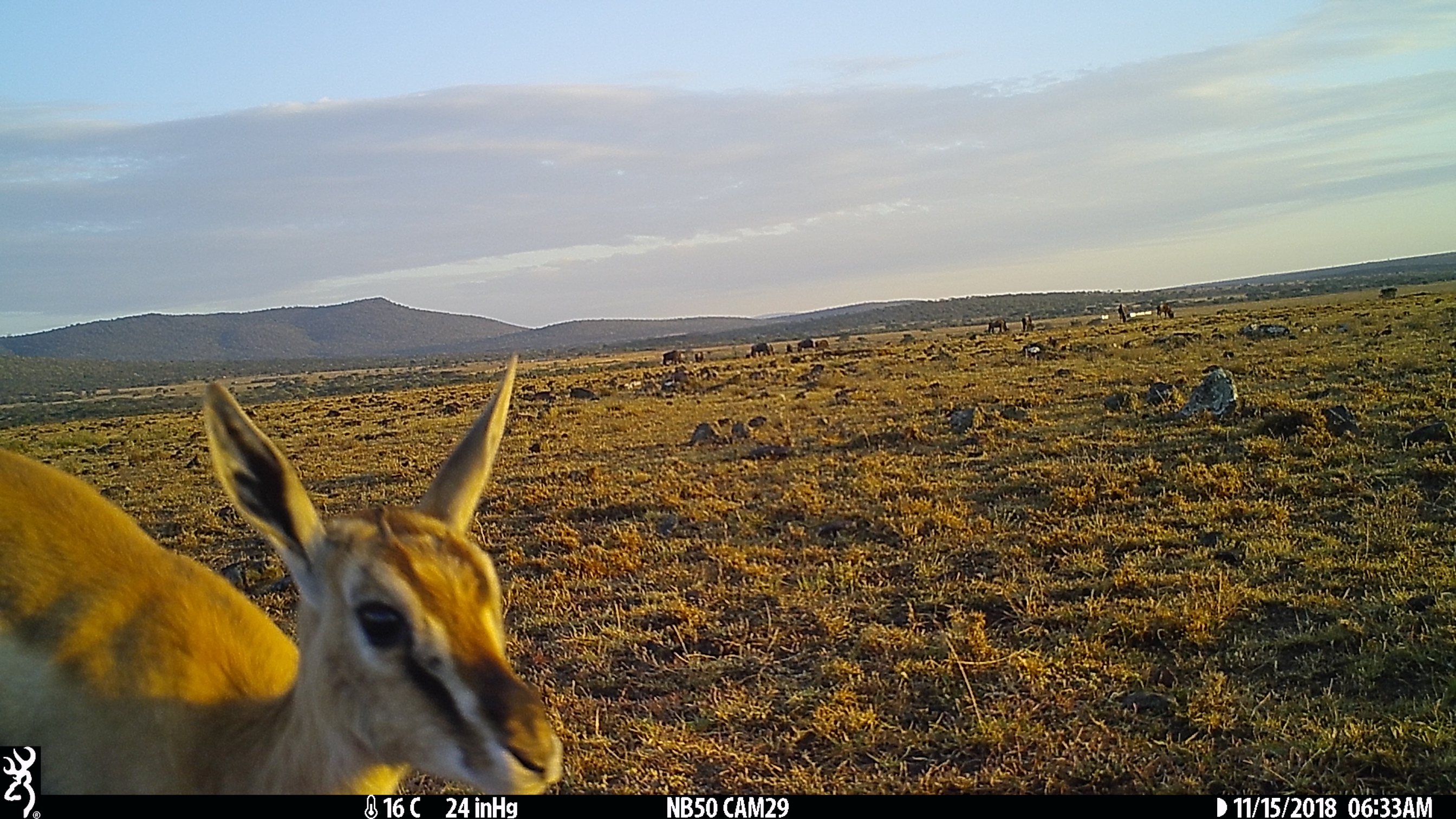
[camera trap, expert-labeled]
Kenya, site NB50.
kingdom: Animalia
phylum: Chordata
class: Mammalia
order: Artiodactyla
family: Bovidae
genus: Eudorcas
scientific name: Eudorcas thomsonii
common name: thomon's gazelle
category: gazelle thomsons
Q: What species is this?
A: Gazelle thomsons (thomon's gazelle) (Eudorcas thomsonii).